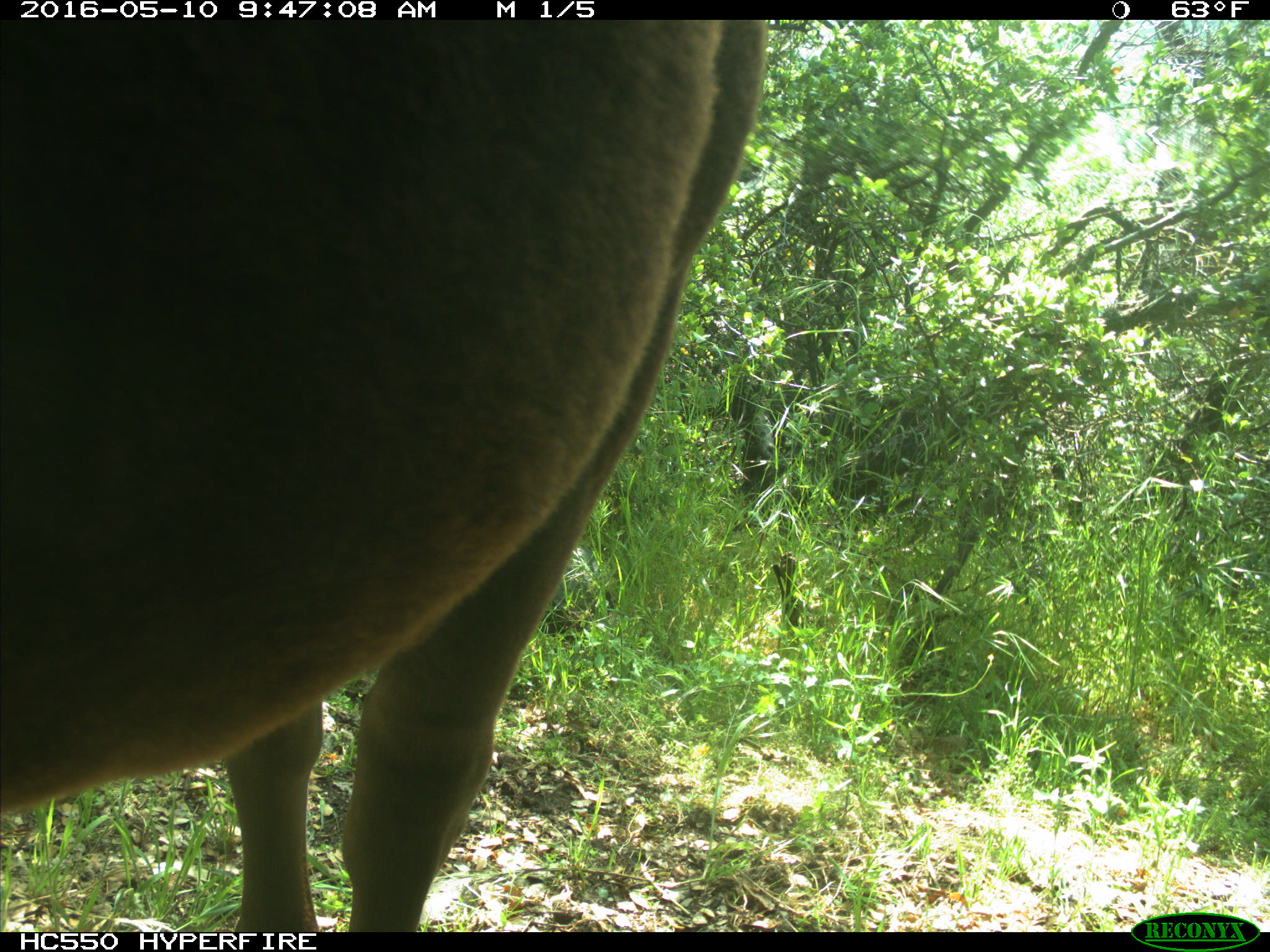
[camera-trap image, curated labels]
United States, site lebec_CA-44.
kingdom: Animalia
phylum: Chordata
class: Mammalia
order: Artiodactyla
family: Bovidae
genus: Bos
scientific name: Bos taurus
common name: domestic cow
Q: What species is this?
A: Bos taurus (domestic cow).